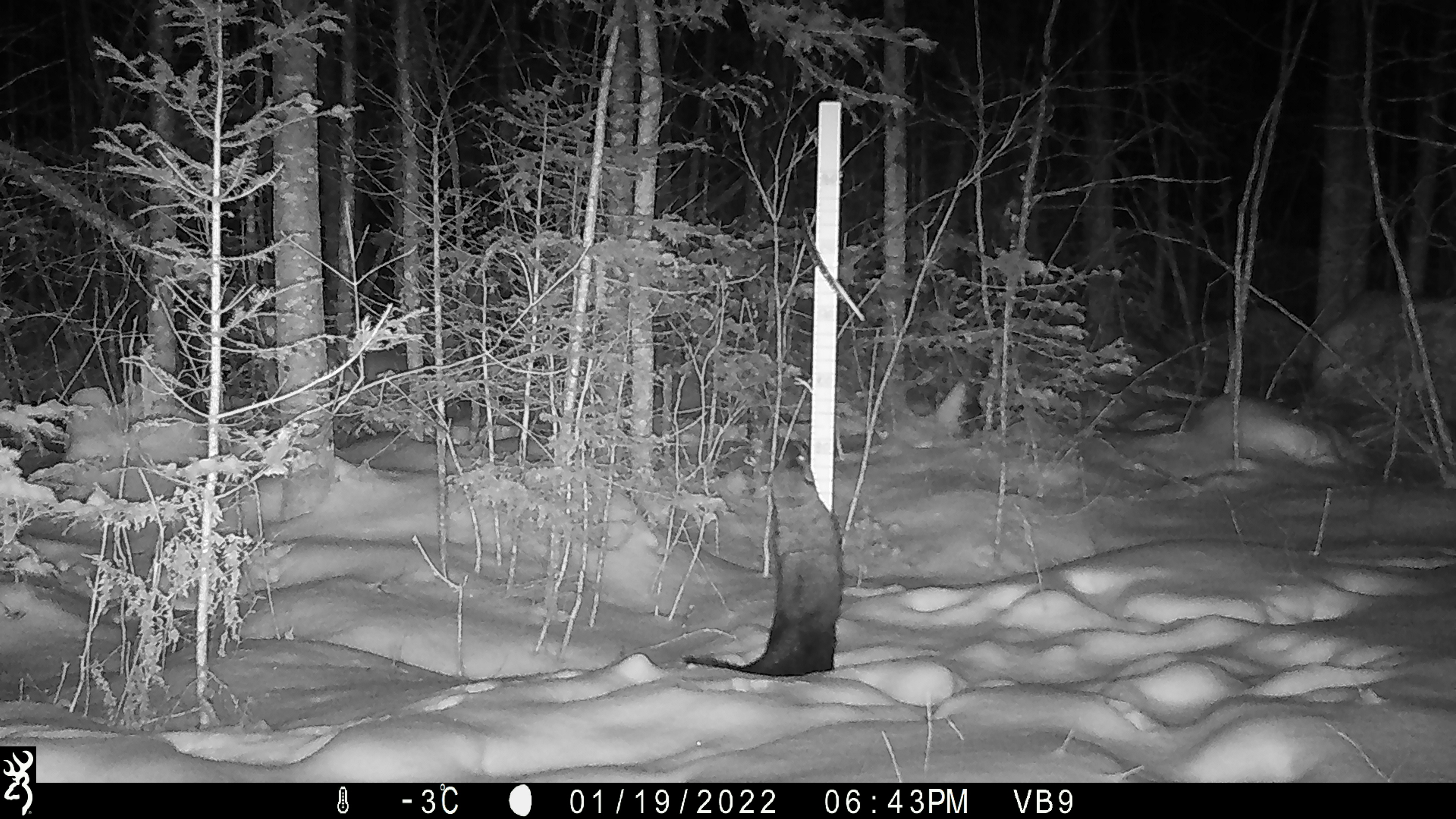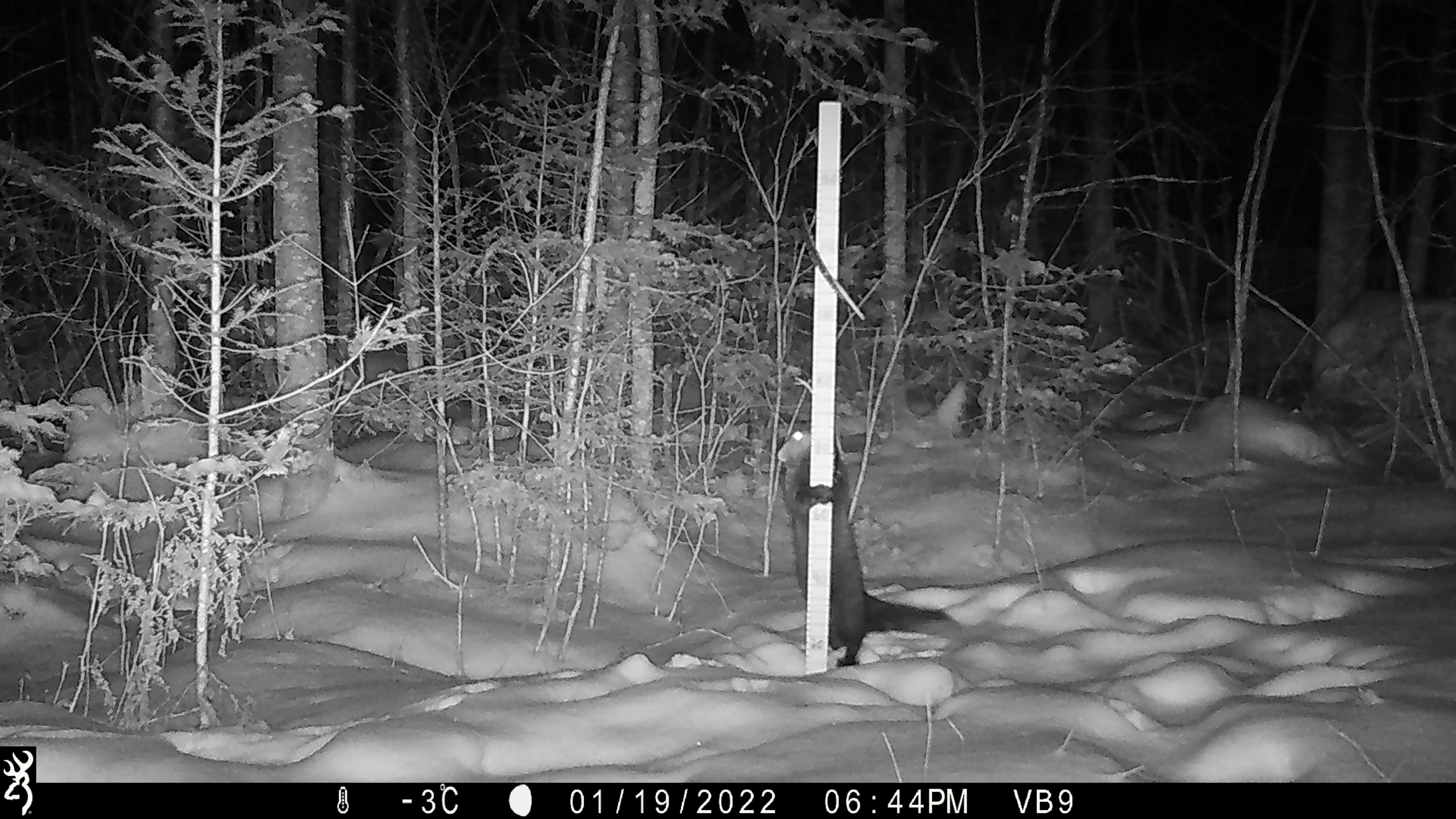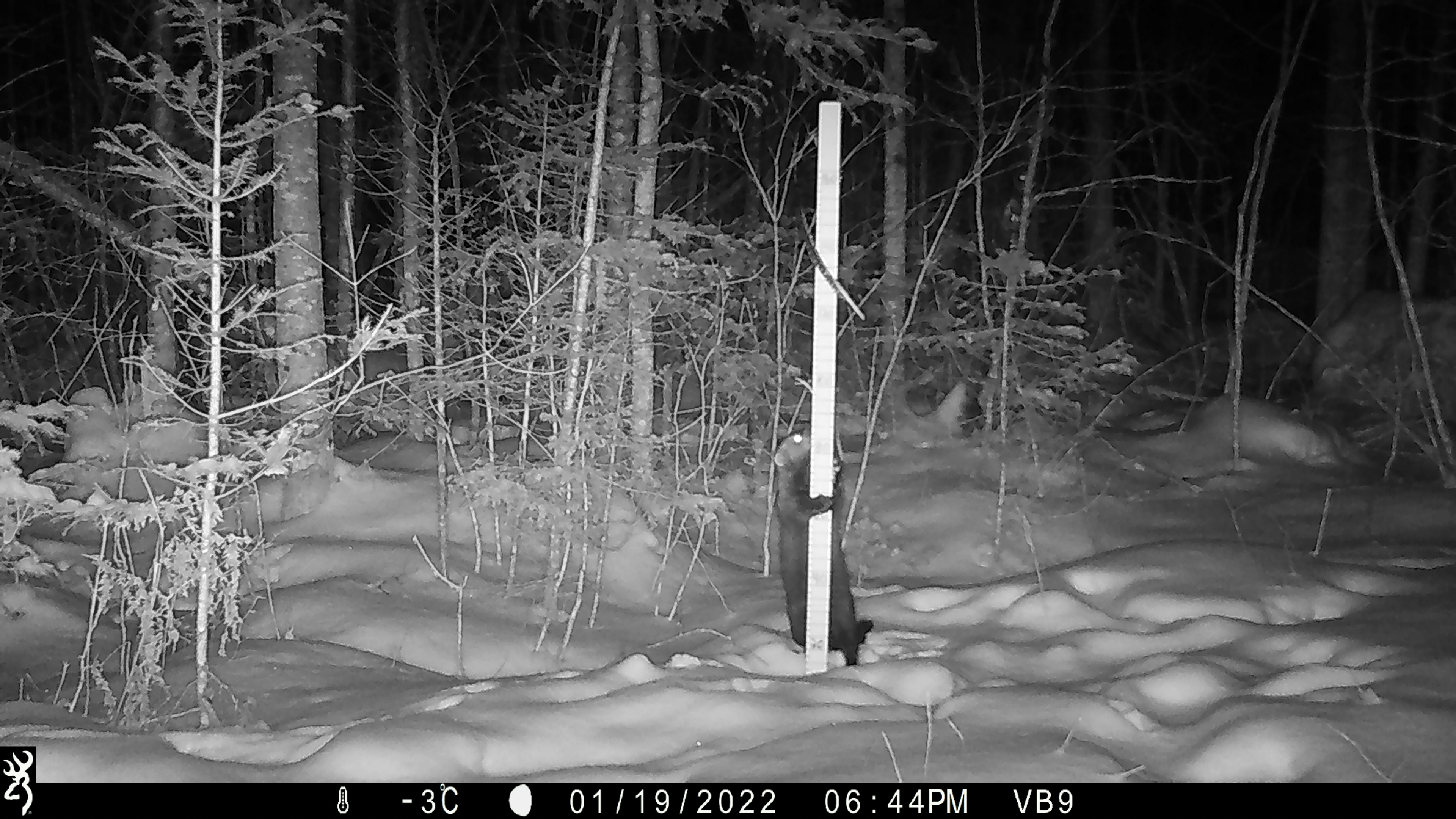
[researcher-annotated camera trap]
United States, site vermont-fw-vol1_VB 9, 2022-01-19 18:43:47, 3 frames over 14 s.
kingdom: Animalia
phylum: Chordata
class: Mammalia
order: Carnivora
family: Mustelidae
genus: Pekania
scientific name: Pekania pennanti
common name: fisher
Fisher (Pekania pennanti).